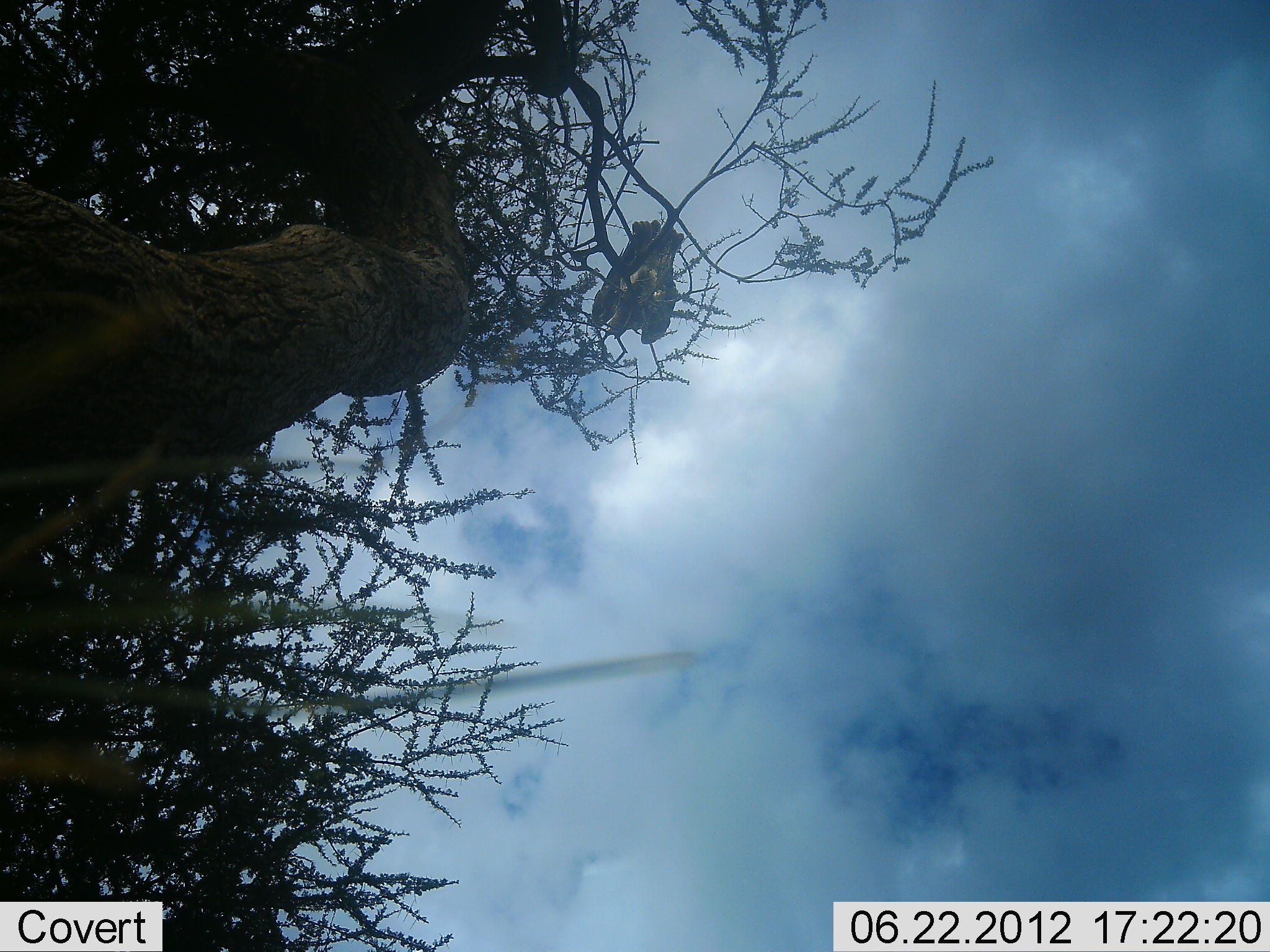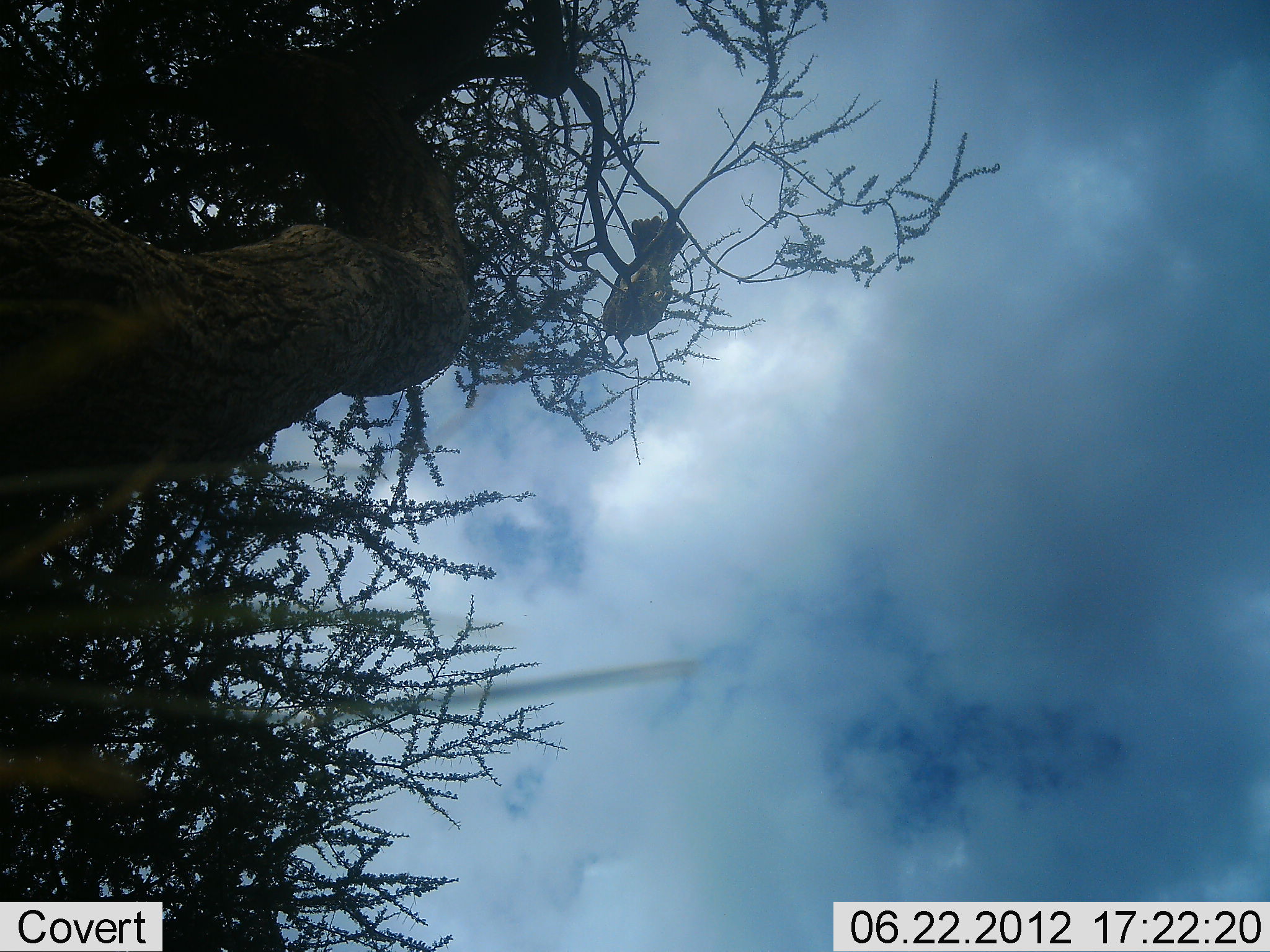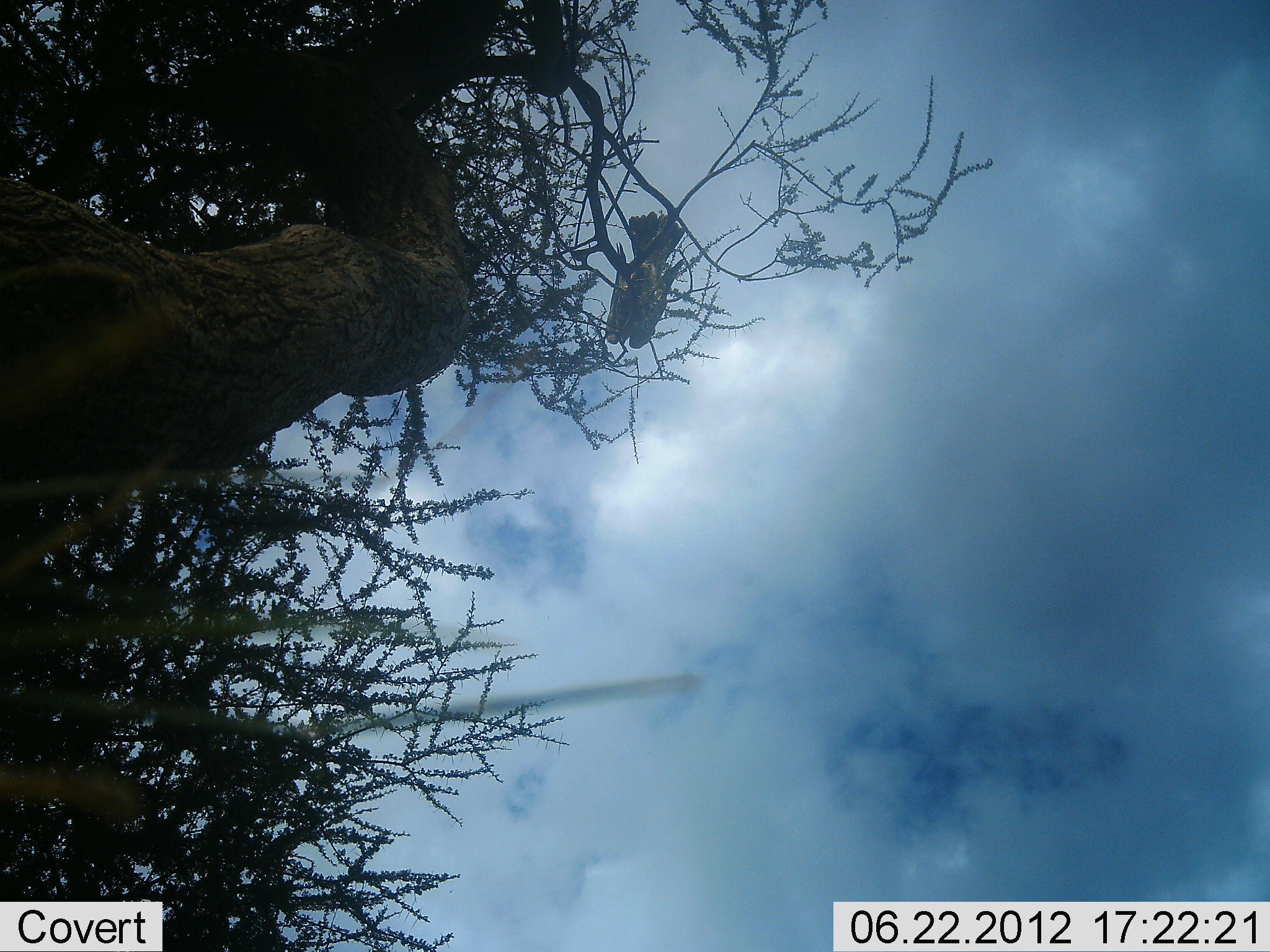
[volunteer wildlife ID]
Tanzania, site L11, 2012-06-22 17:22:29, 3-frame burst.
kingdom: Animalia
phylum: Chordata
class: Aves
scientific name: Aves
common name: bird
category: otherbird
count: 1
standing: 36%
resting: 64%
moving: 9%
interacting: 0%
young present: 0%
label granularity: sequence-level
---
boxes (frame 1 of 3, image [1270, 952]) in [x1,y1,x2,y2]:
animal: [592,220,684,344]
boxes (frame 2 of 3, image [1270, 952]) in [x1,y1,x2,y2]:
animal: [601,216,691,337]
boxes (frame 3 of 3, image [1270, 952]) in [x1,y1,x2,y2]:
animal: [605,211,685,348]